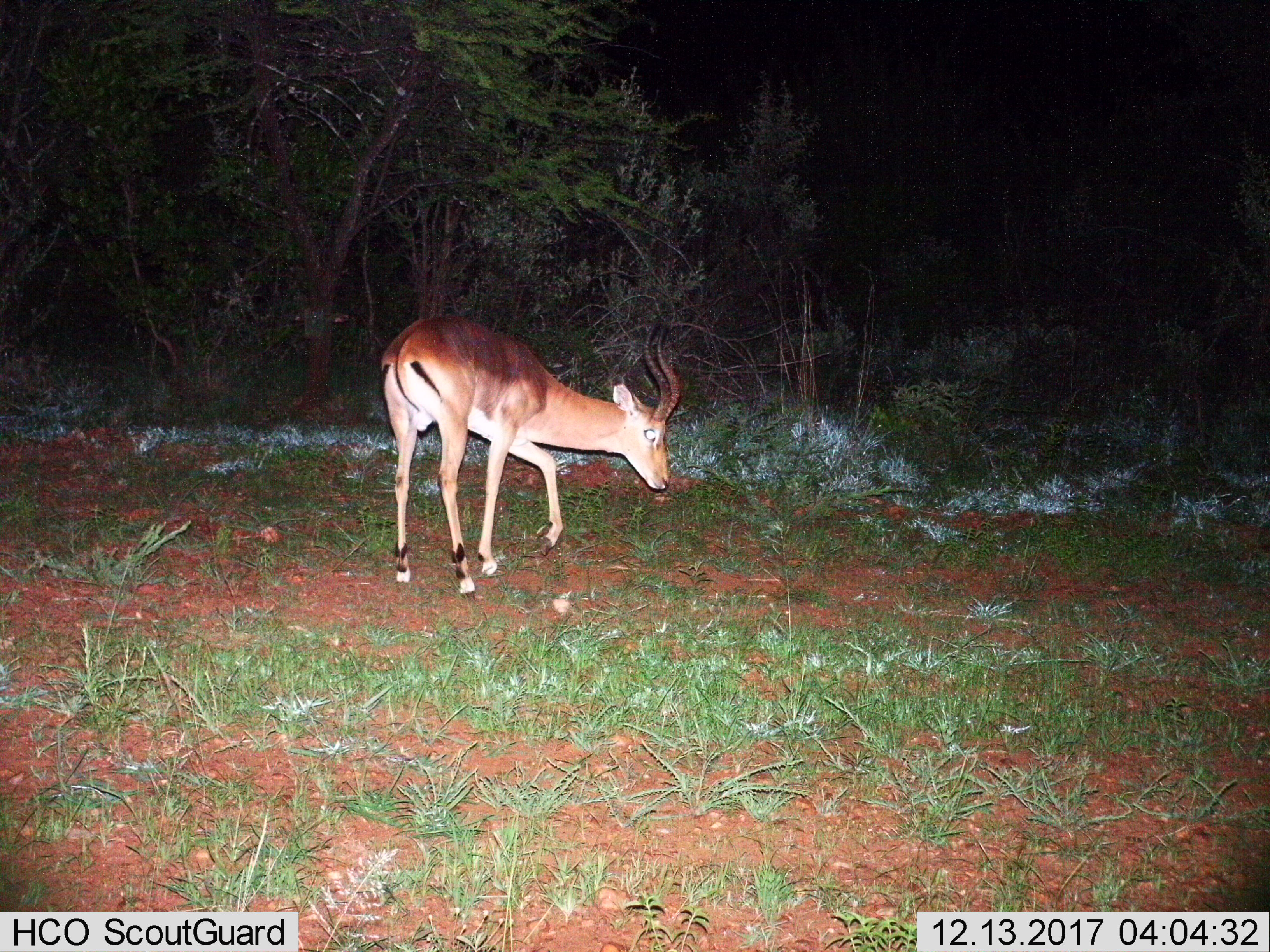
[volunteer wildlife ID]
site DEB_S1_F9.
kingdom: Animalia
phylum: Chordata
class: Mammalia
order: Artiodactyla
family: Bovidae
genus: Aepyceros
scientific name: Aepyceros melampus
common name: impala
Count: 1.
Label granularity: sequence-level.